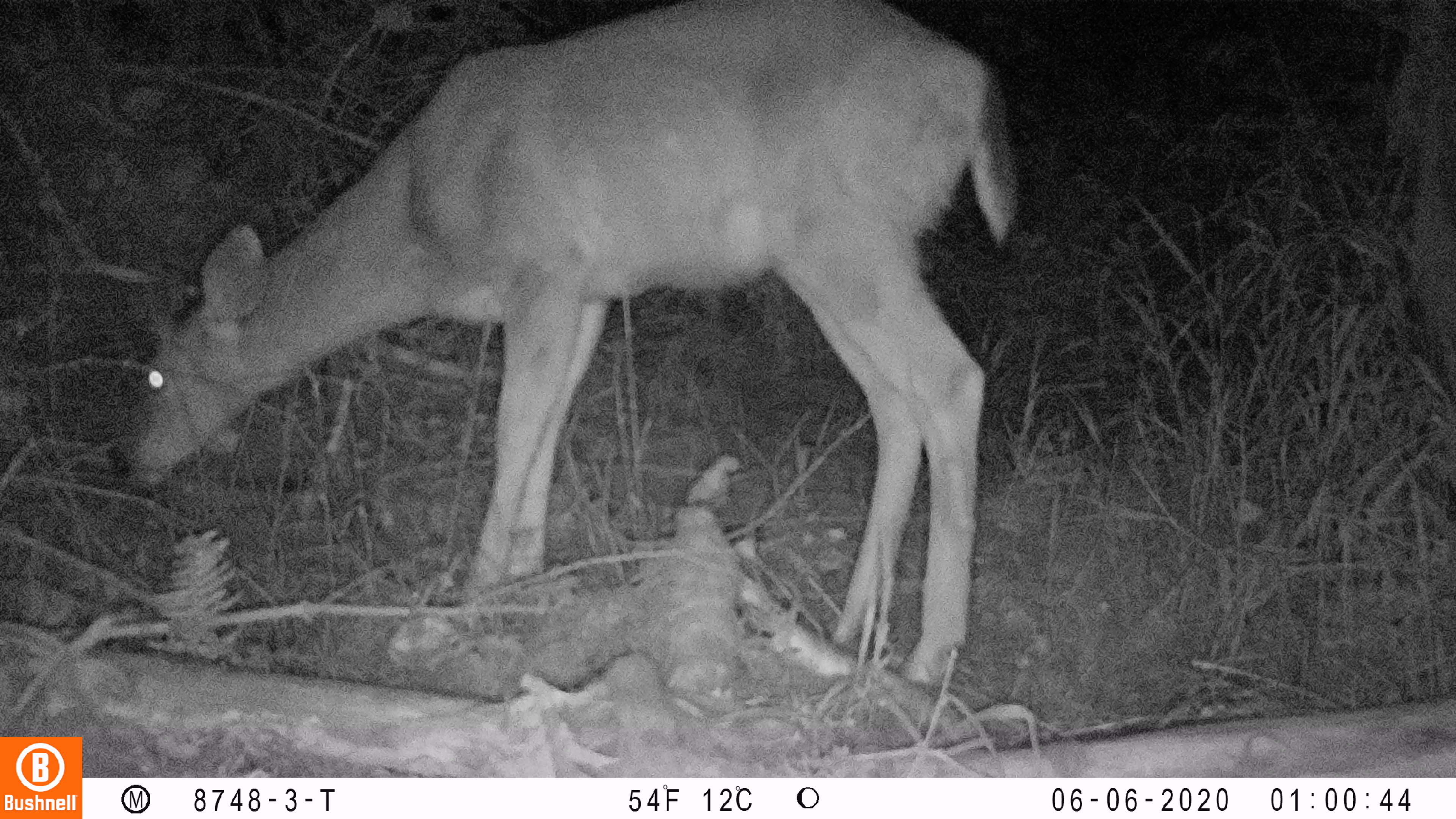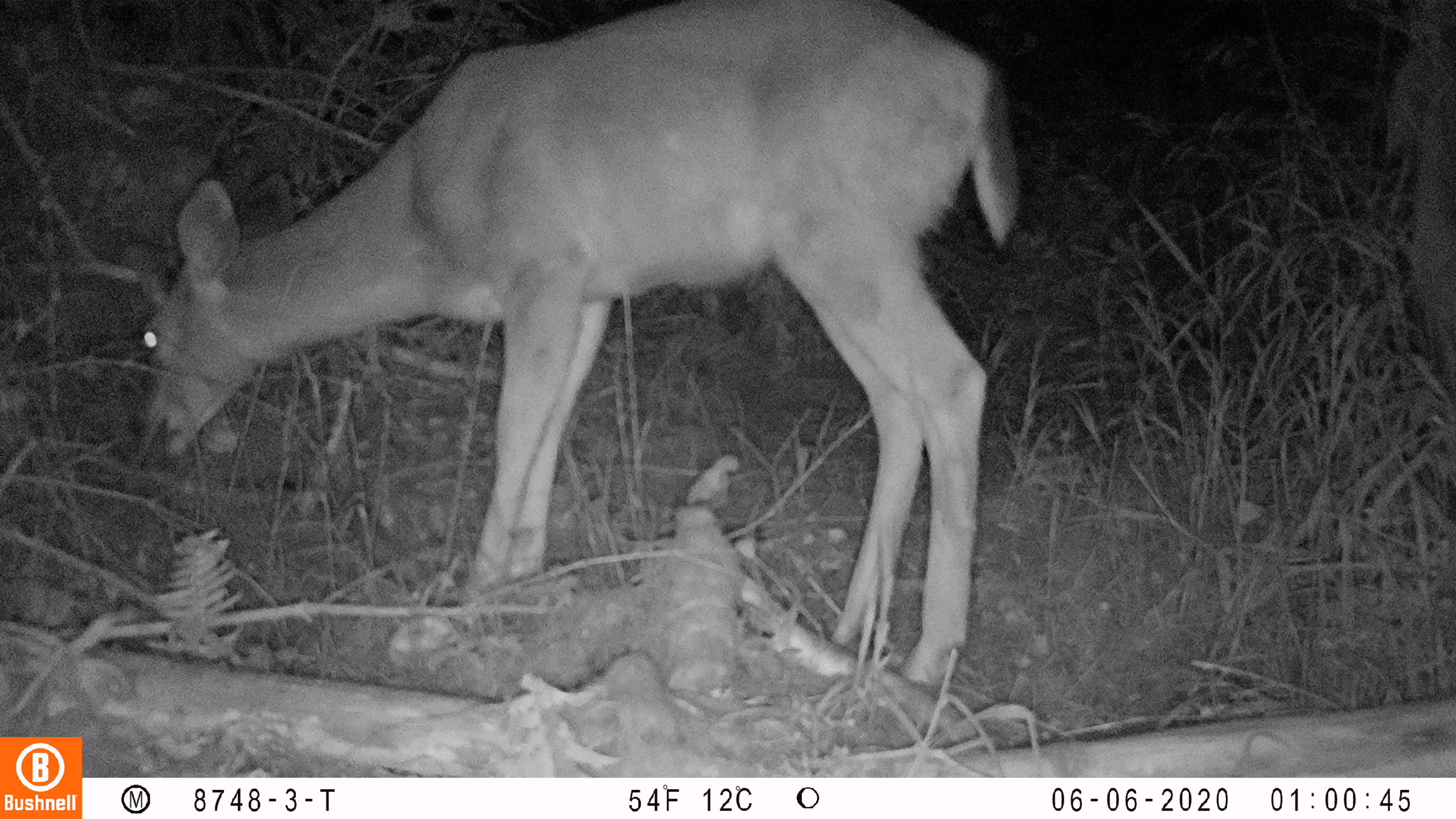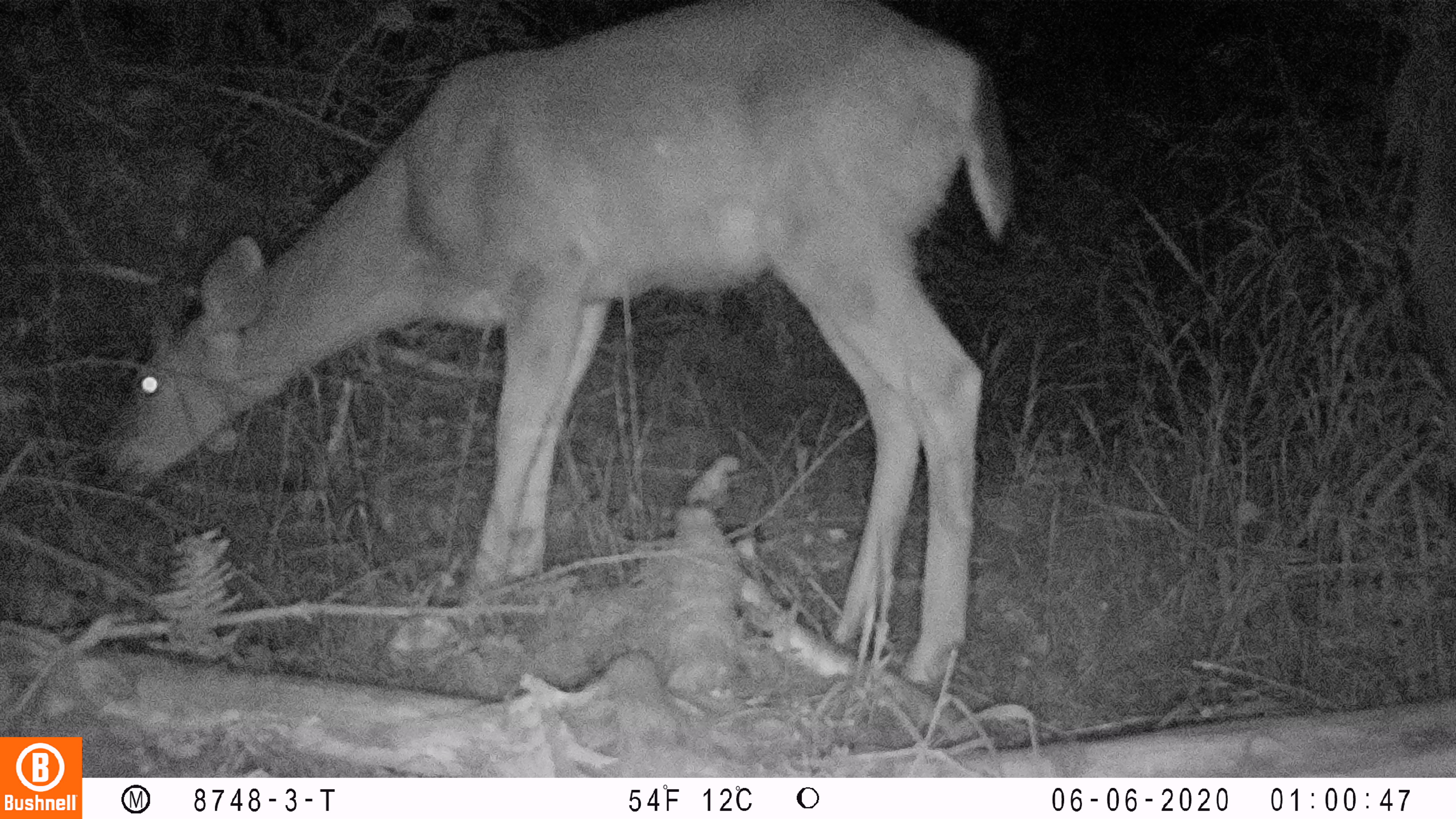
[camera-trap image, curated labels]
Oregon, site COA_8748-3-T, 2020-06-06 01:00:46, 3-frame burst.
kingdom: Animalia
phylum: Chordata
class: Mammalia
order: Artiodactyla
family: Cervidae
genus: Odocoileus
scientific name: Odocoileus hemionus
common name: black-tailed deer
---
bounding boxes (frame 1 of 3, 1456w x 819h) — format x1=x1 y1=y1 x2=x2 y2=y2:
black-tailed deer: x1=99 y1=6 x2=1022 y2=681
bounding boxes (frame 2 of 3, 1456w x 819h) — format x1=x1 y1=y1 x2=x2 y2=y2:
black-tailed deer: x1=126 y1=0 x2=1020 y2=677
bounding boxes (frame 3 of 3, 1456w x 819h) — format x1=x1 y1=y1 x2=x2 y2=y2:
black-tailed deer: x1=86 y1=6 x2=1017 y2=681